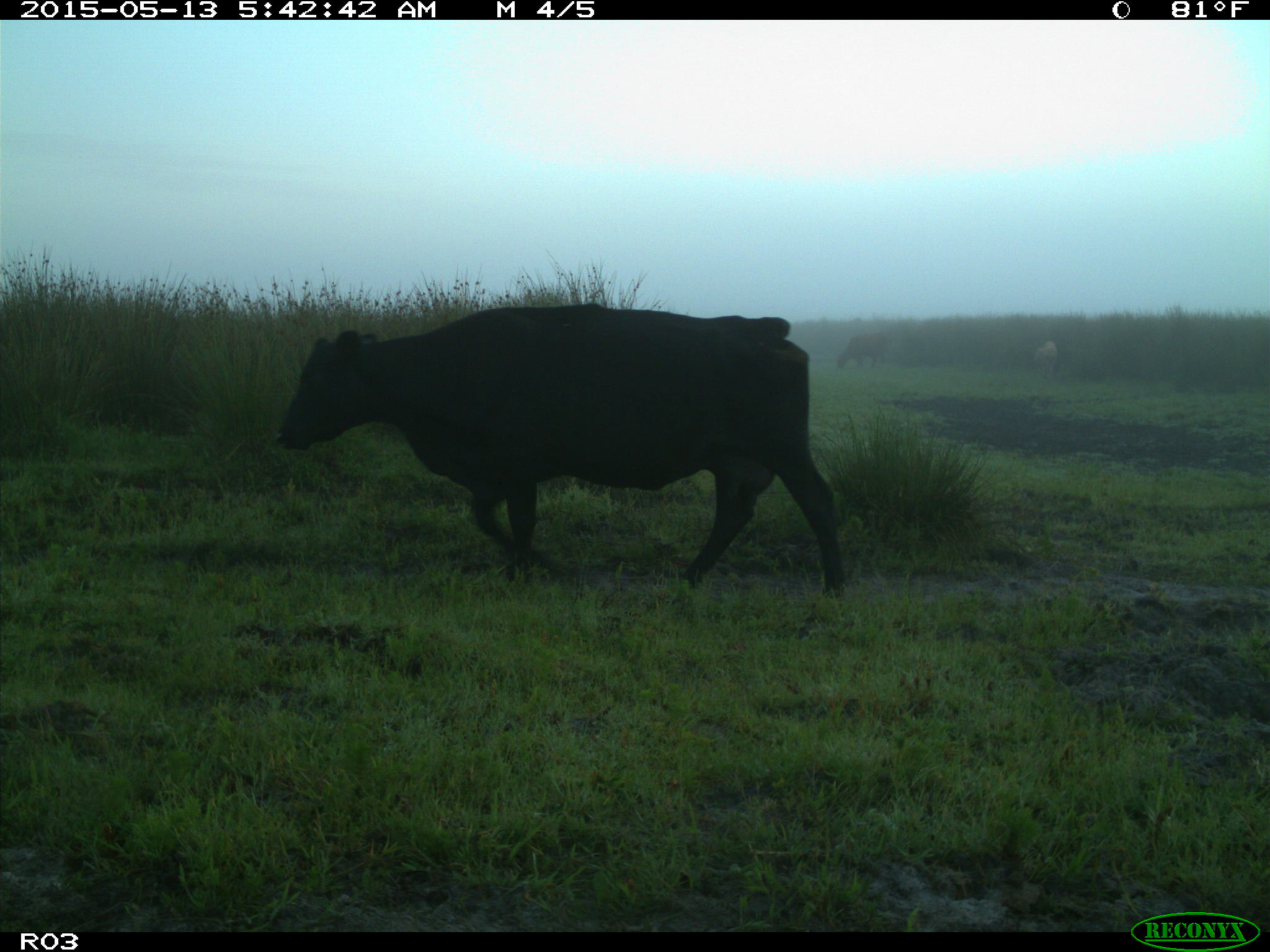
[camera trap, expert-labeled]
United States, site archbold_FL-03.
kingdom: Animalia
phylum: Chordata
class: Mammalia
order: Artiodactyla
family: Bovidae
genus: Bos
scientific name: Bos taurus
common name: domestic cow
Bos taurus (domestic cow).